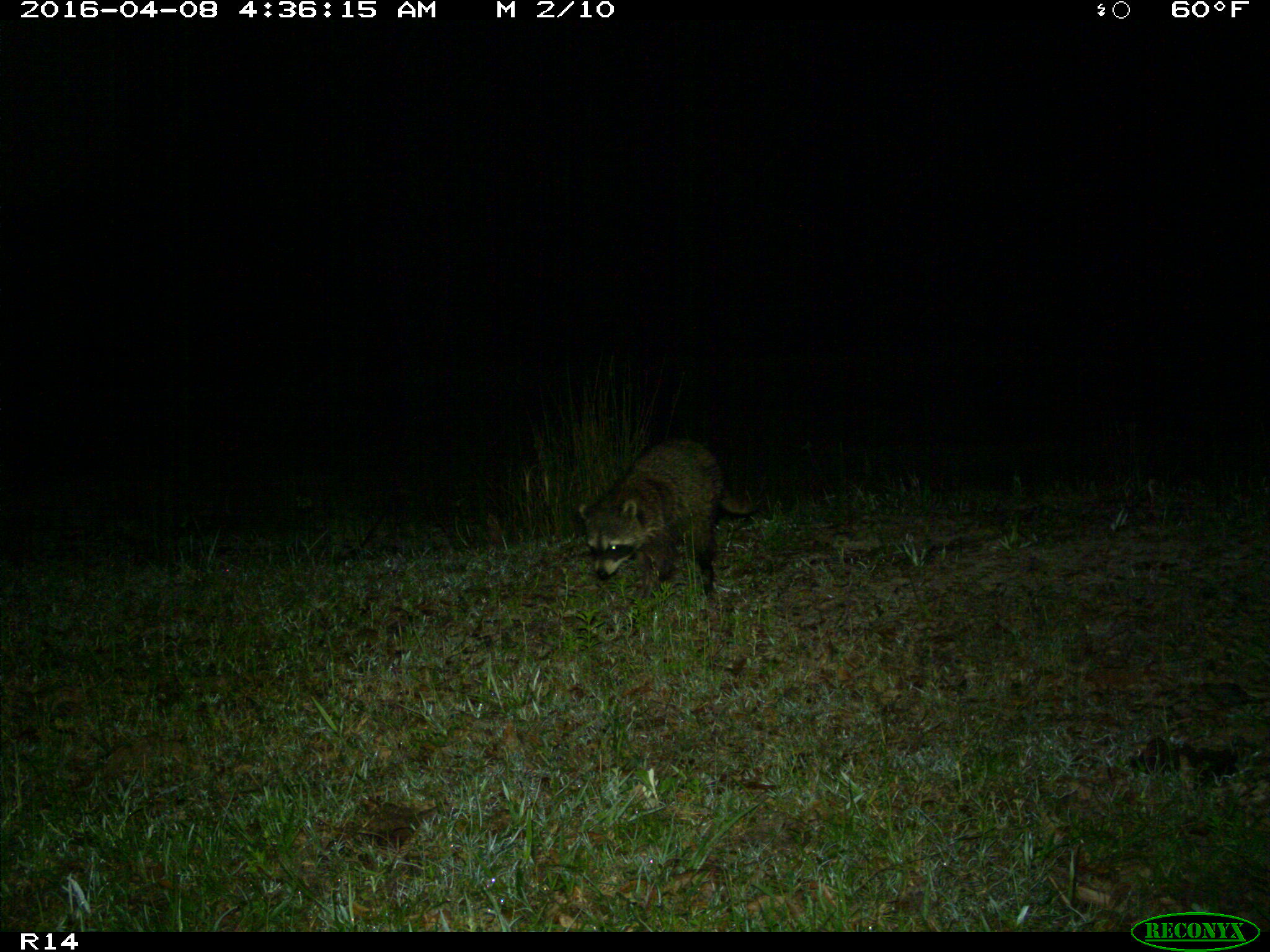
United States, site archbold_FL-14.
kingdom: Animalia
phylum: Chordata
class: Mammalia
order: Carnivora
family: Procyonidae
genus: Procyon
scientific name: Procyon lotor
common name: common raccoon